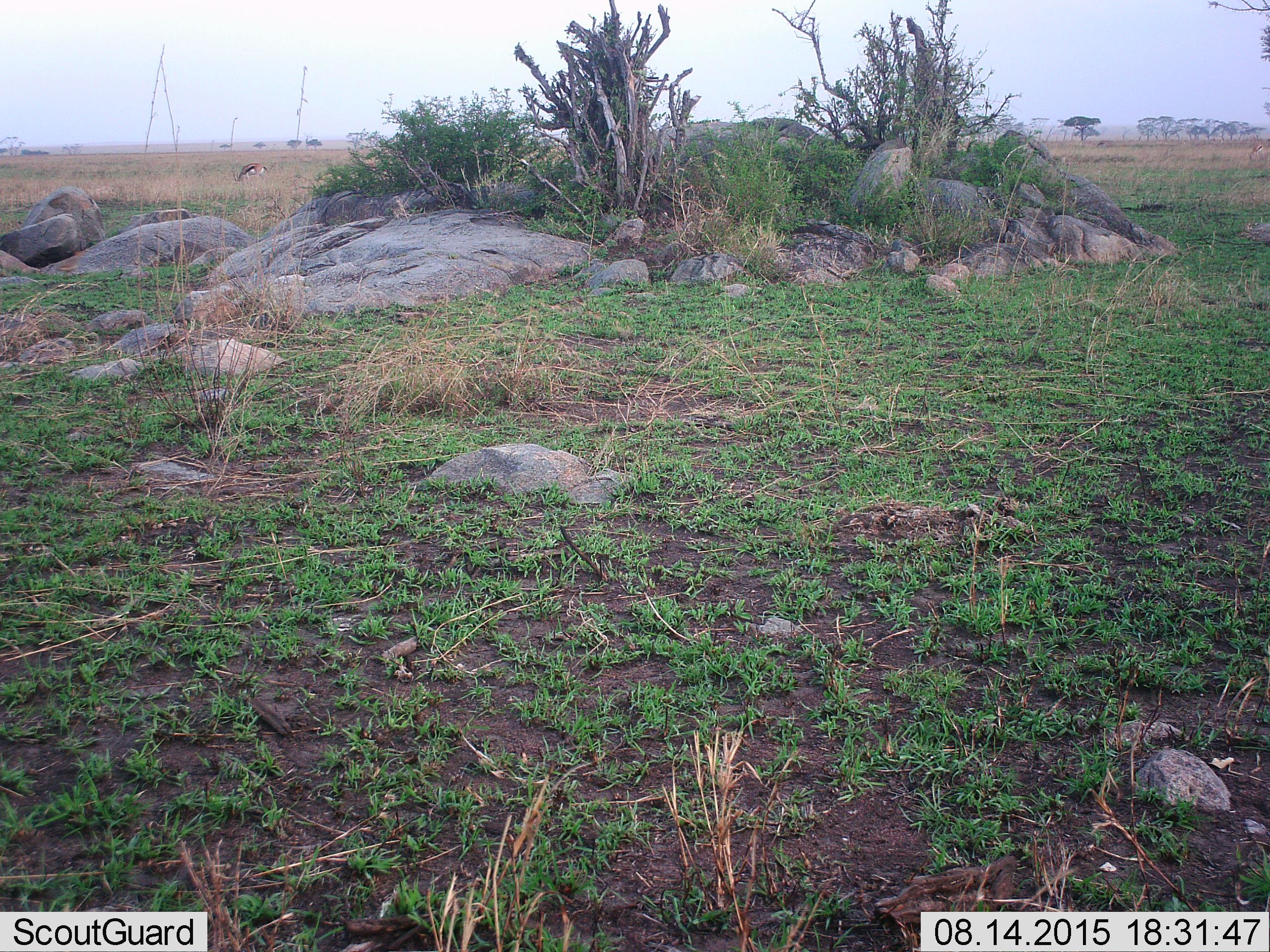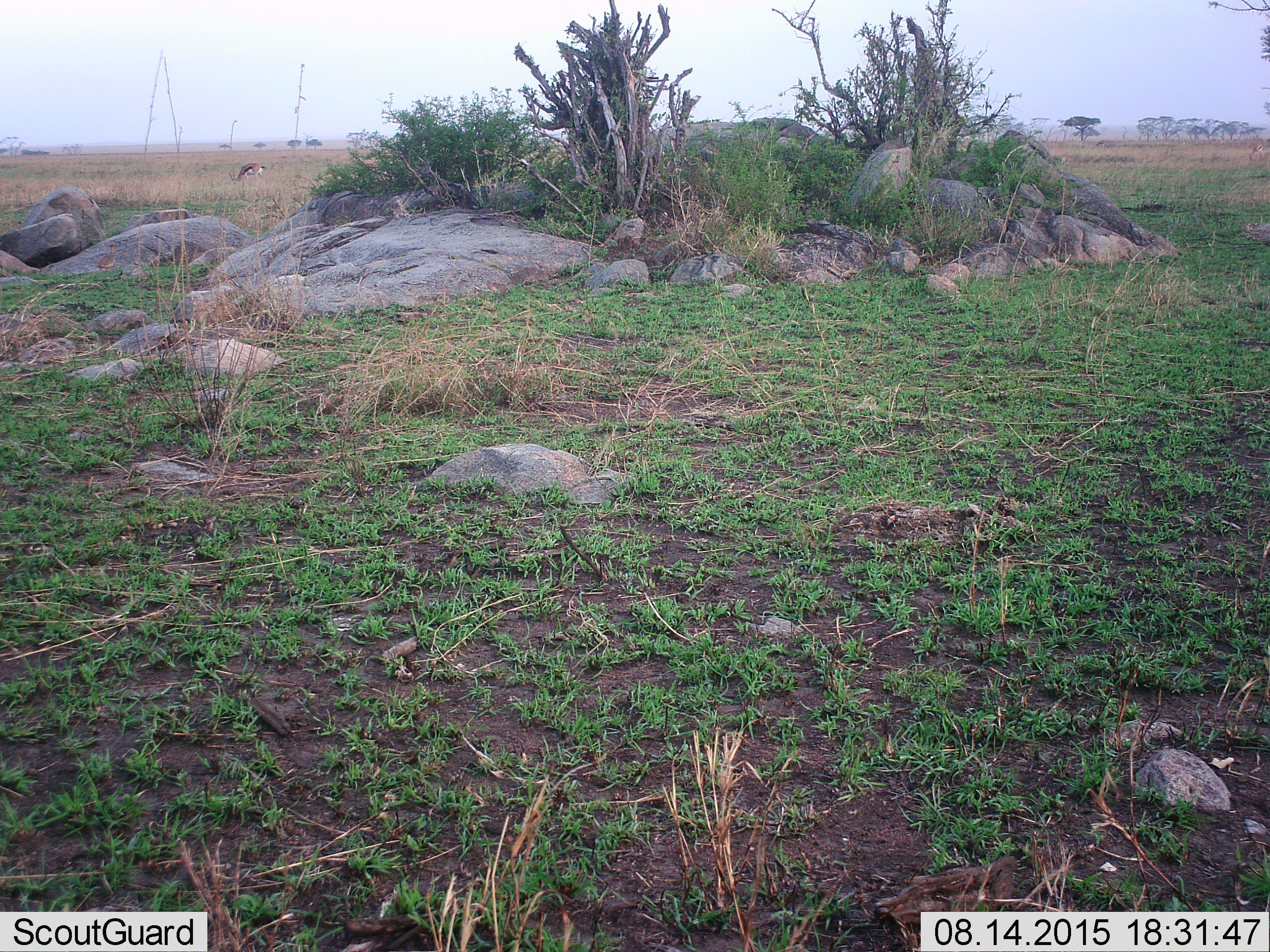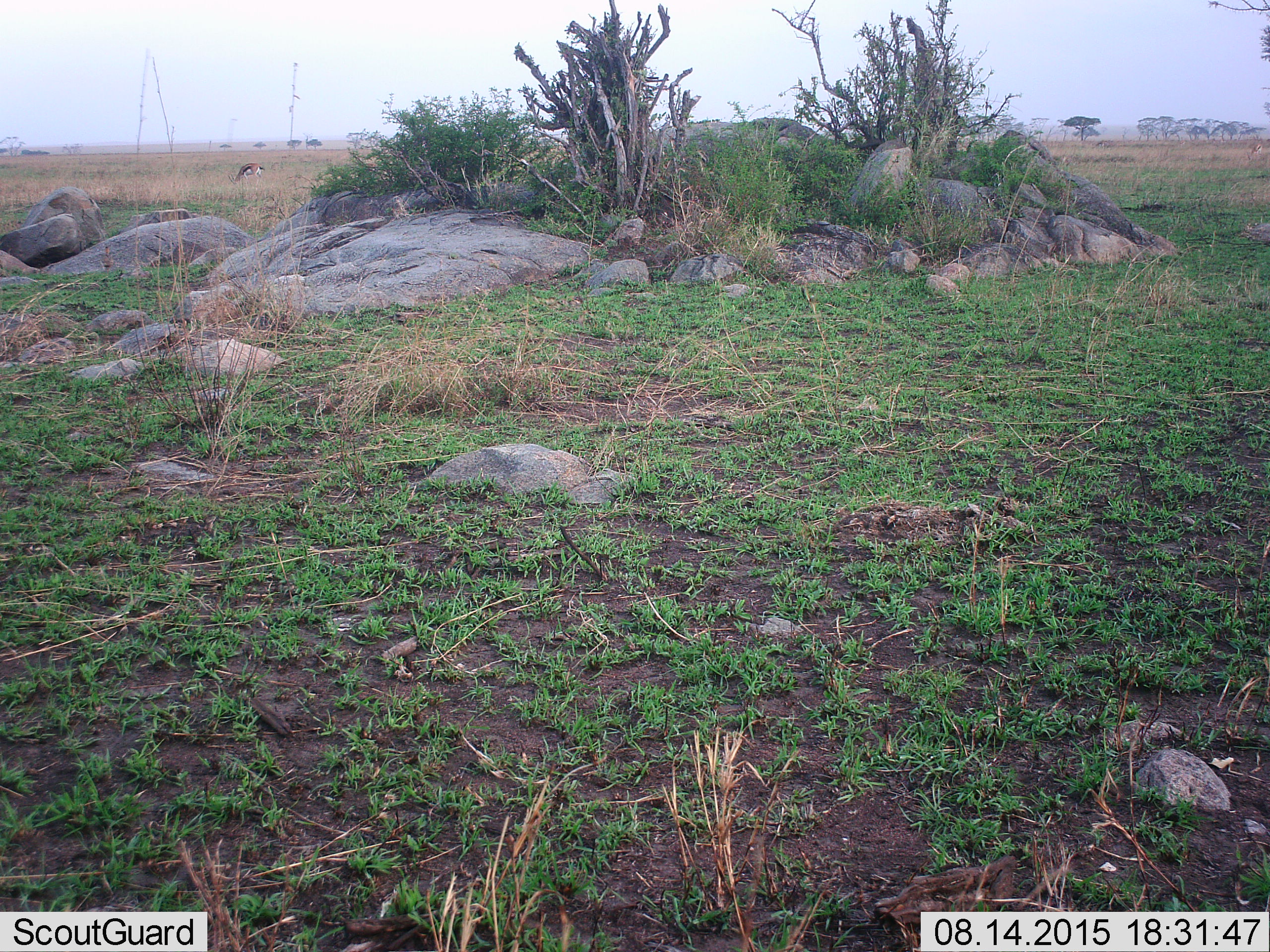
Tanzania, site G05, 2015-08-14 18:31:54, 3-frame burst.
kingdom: Animalia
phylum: Chordata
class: Mammalia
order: Artiodactyla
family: Bovidae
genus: Eudorcas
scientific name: Eudorcas thomsonii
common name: thomson's gazelle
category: gazellethomsons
Gazellethomsons (thomson's gazelle) (Eudorcas thomsonii), count 1. Behavior (volunteer vote fractions): standing 13%, resting 0%, moving 7%, interacting 0%. Young present (vote fraction): 7%. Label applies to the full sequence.